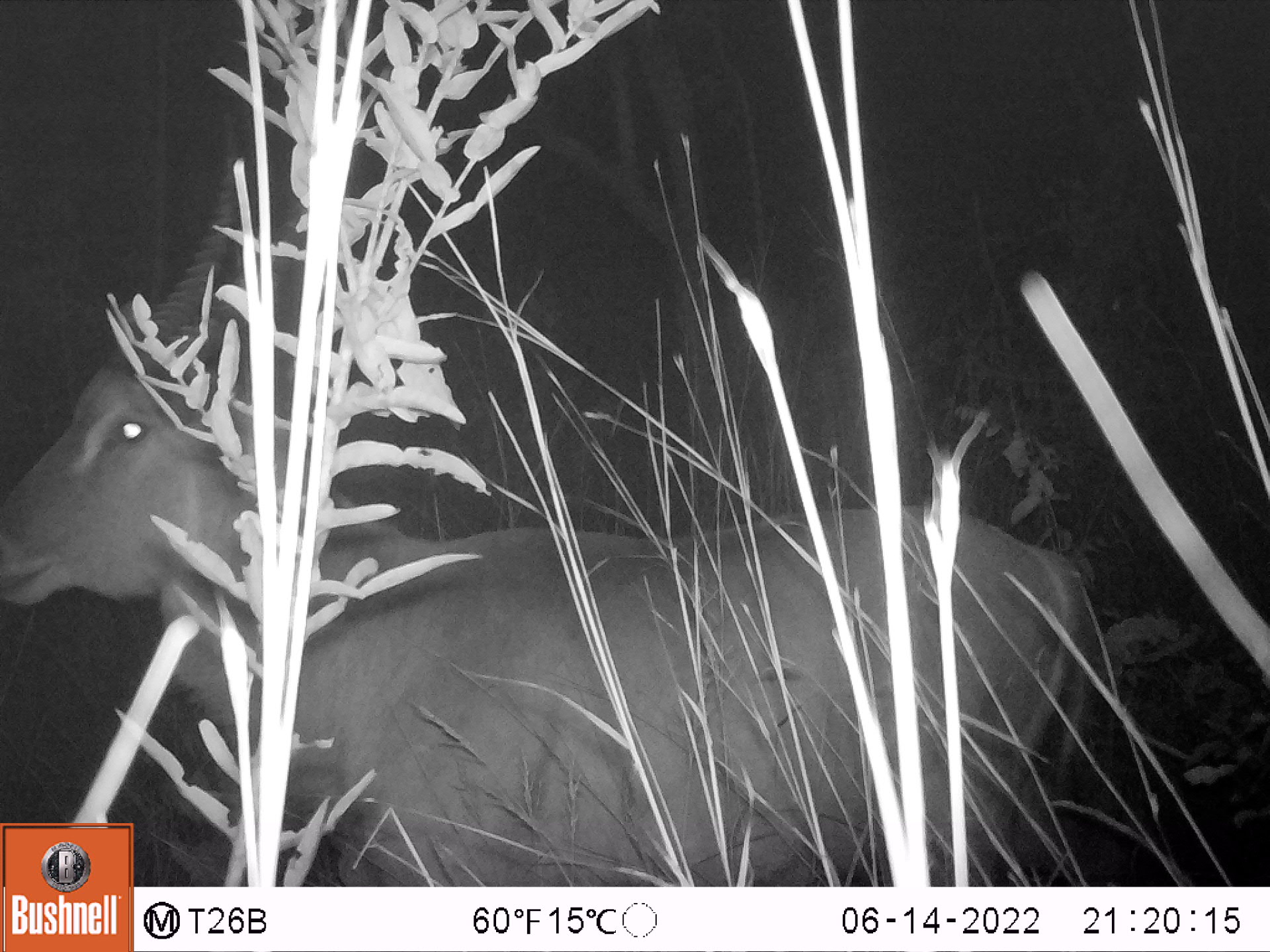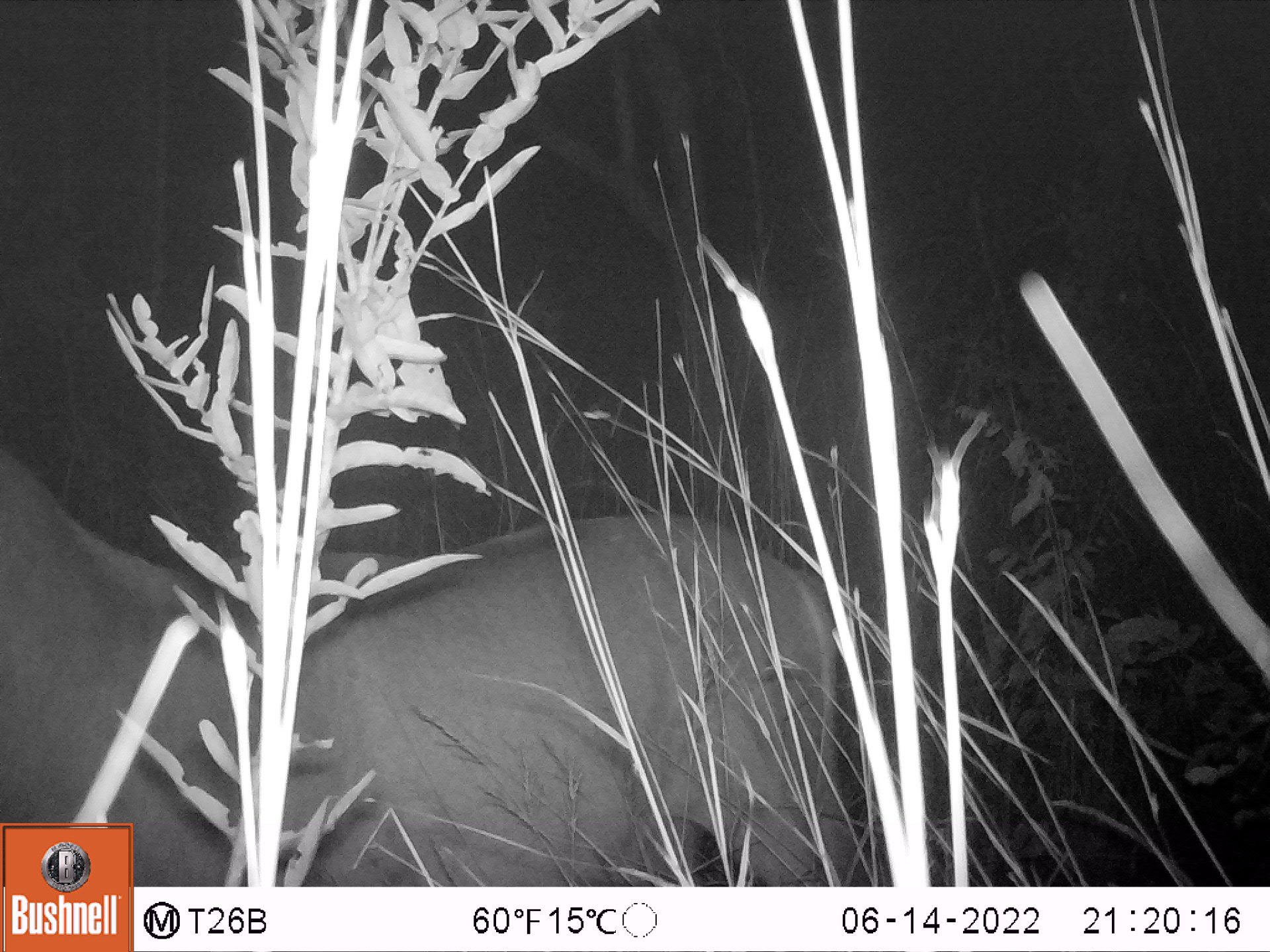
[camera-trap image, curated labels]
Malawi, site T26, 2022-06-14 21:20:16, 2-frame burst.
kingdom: Animalia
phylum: Chordata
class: Mammalia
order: Artiodactyla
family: Bovidae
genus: Kobus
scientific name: Kobus ellipsiprymnus ellipsiprymnus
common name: common waterbuck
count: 1